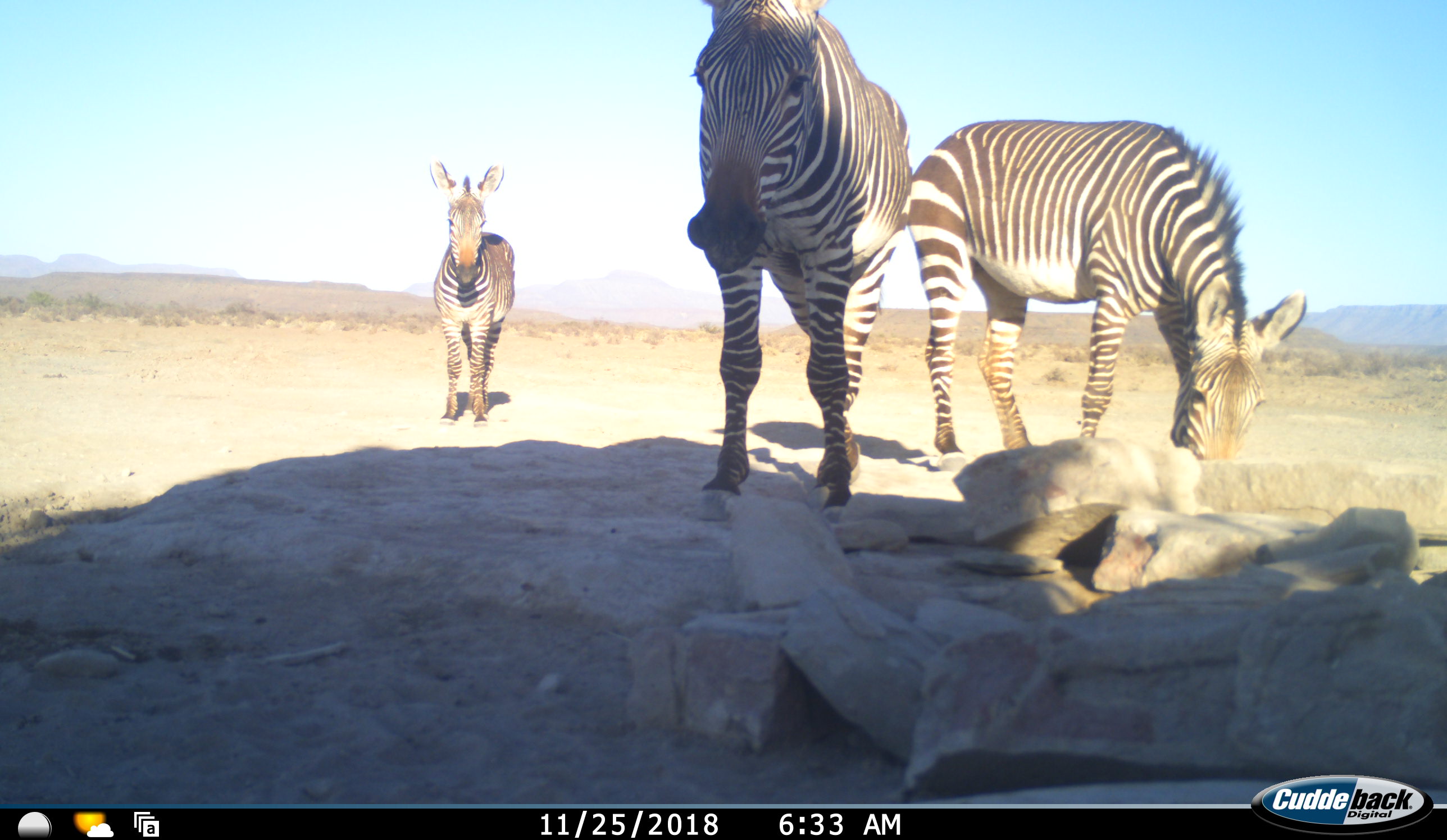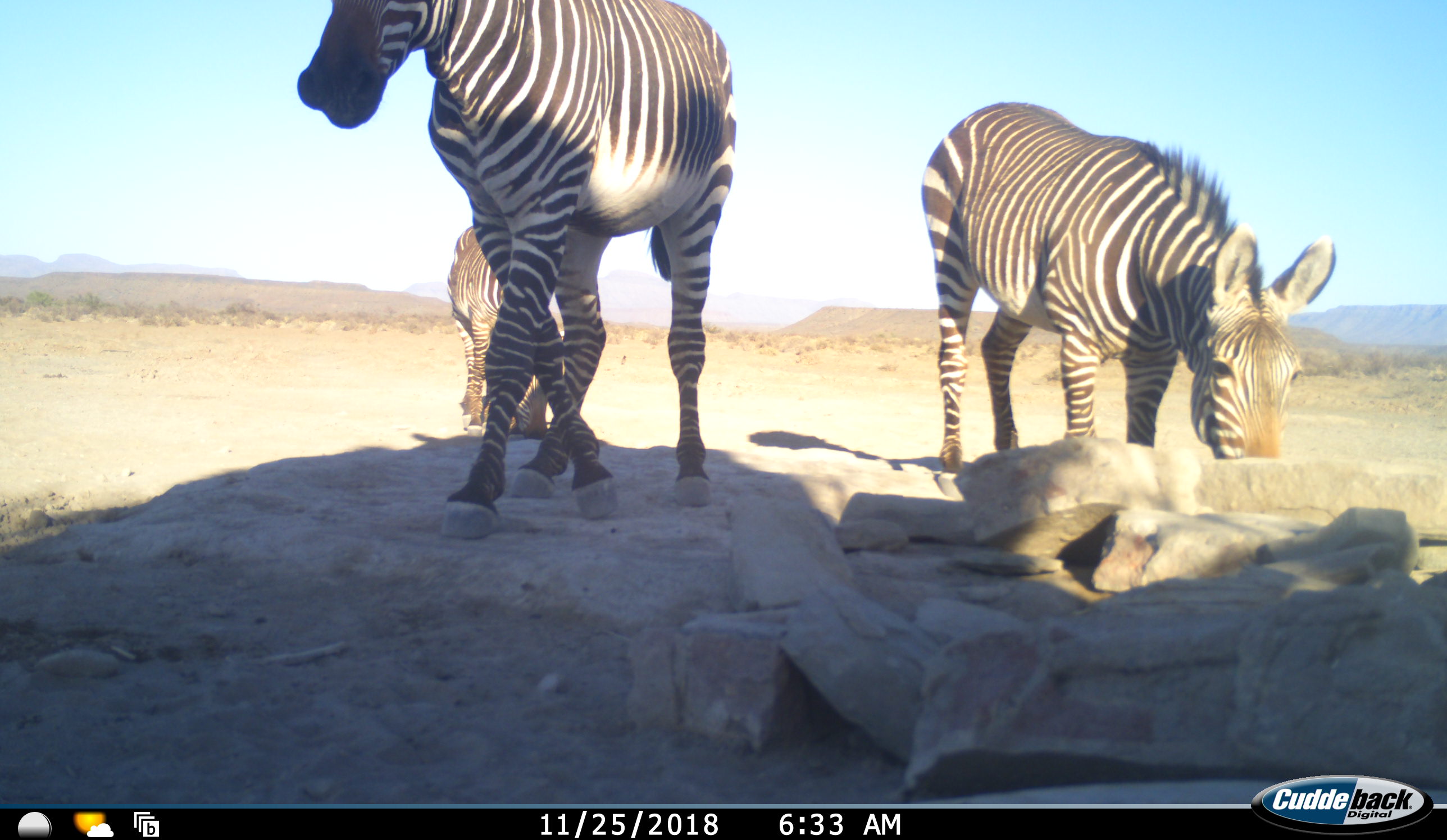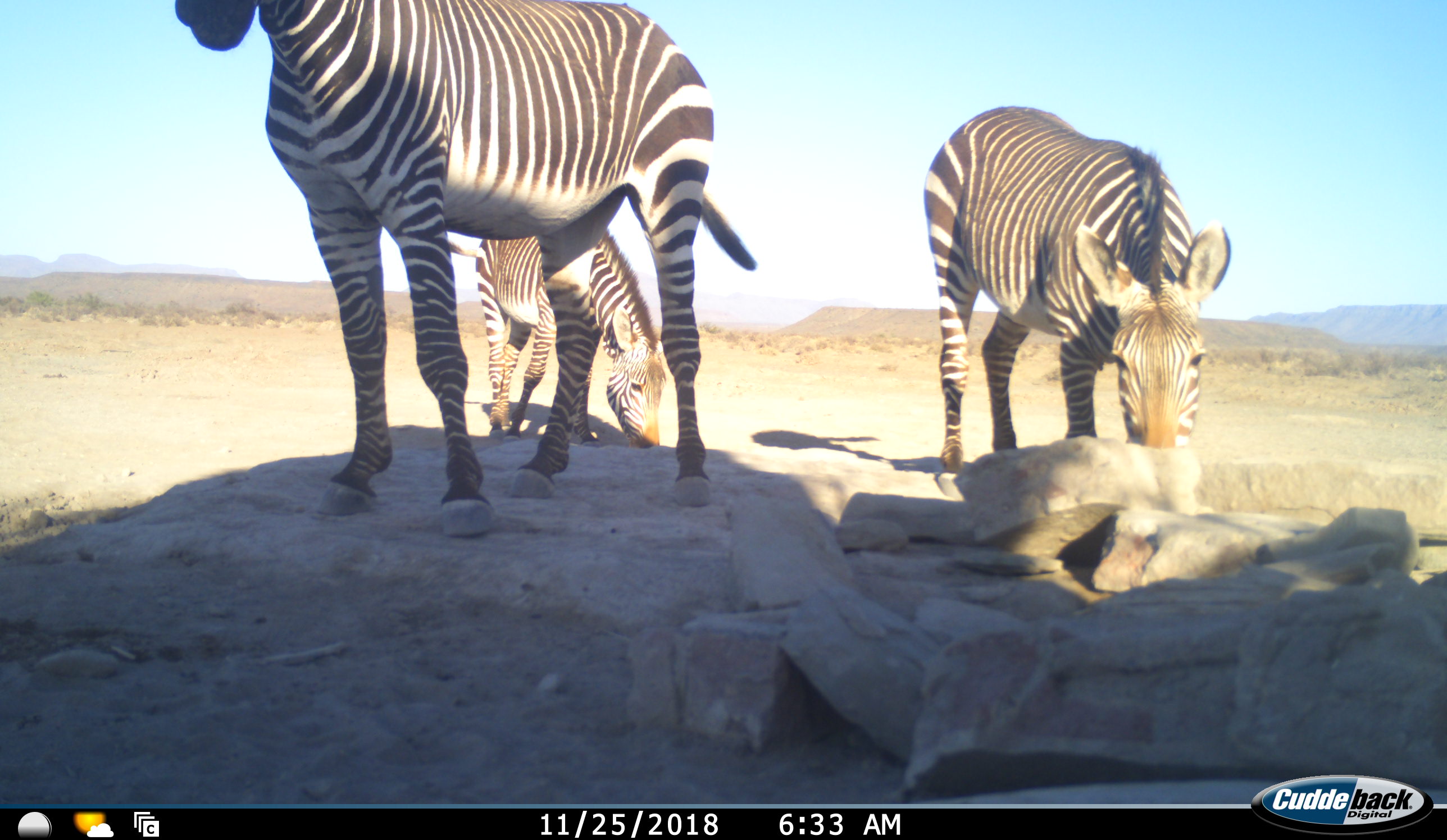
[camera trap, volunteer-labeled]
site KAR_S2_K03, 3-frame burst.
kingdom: Animalia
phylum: Chordata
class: Mammalia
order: Perissodactyla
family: Equidae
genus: Equus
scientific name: Equus zebra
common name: mountain zebra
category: zebramountain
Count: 3.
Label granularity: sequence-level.